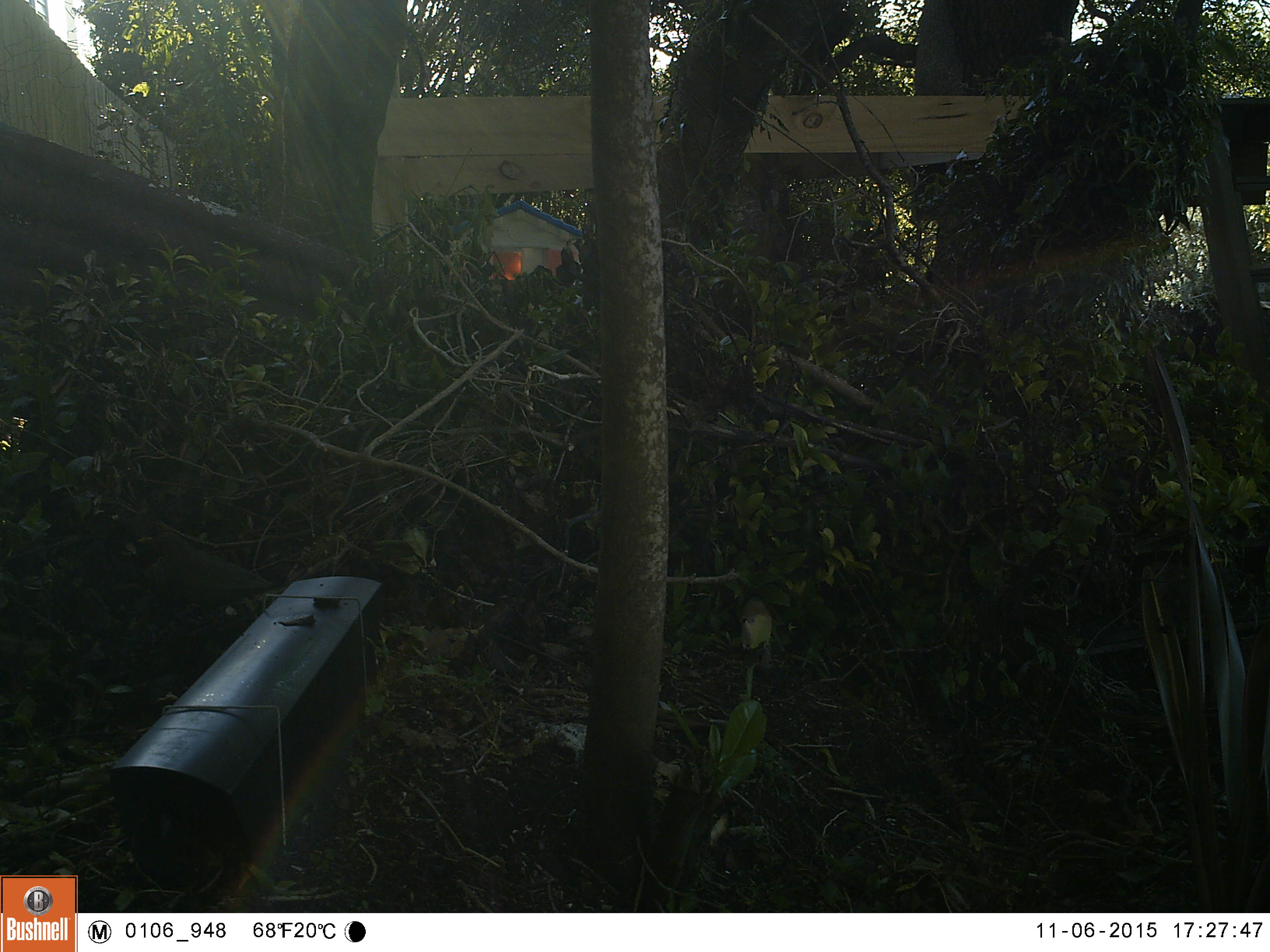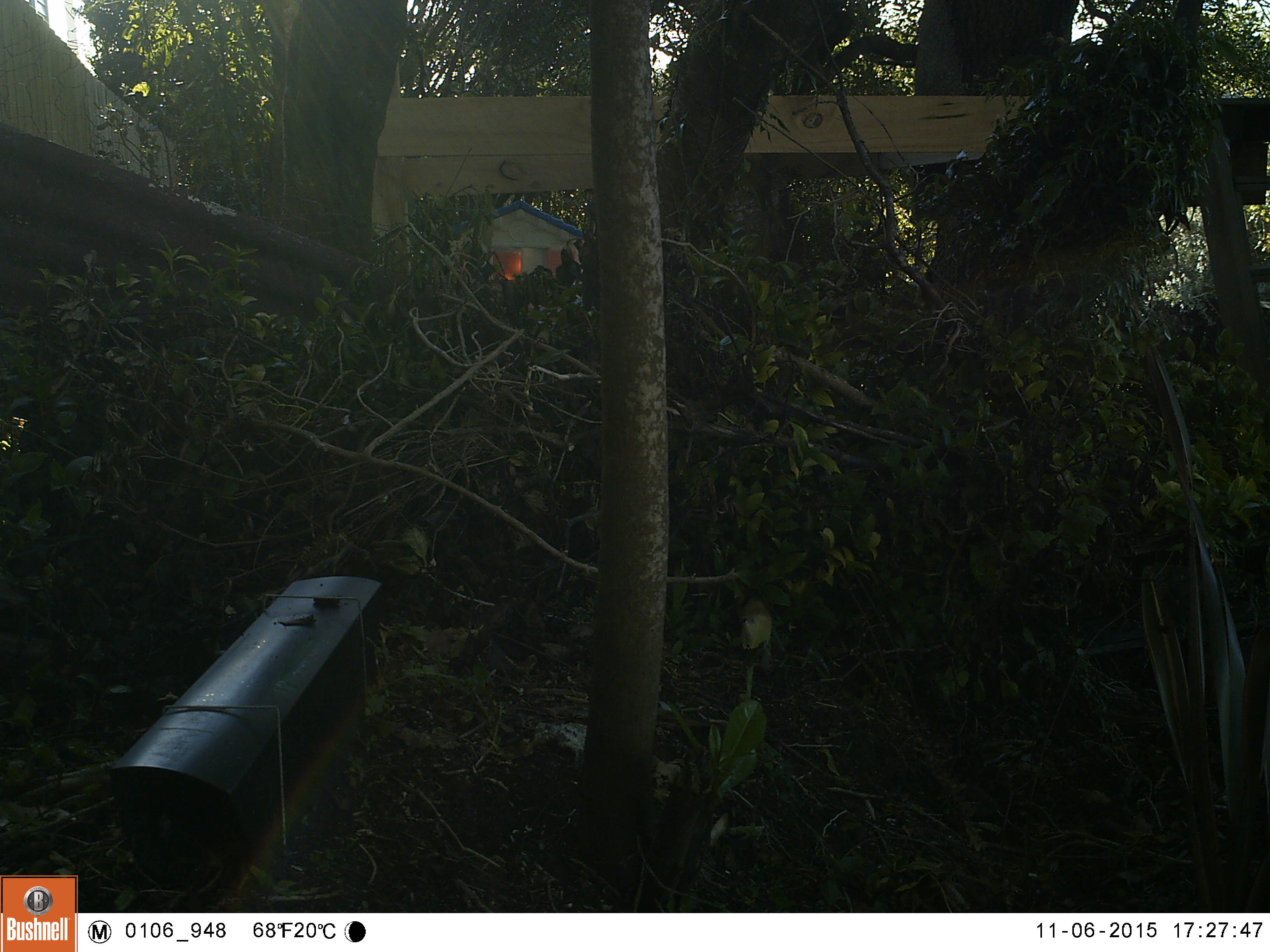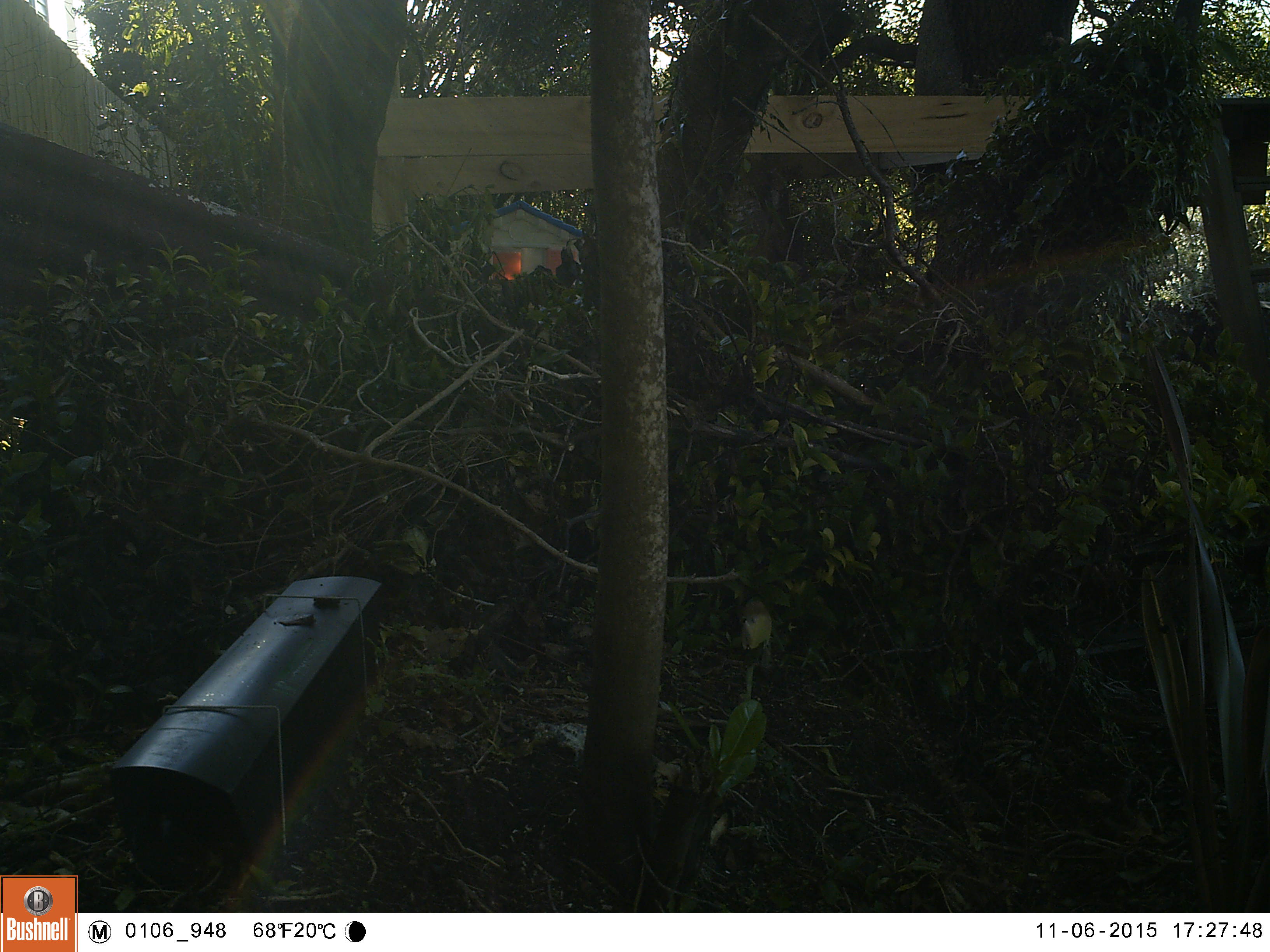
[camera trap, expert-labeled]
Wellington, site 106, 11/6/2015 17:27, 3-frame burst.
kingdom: Animalia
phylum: Chordata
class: Aves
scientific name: Aves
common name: bird